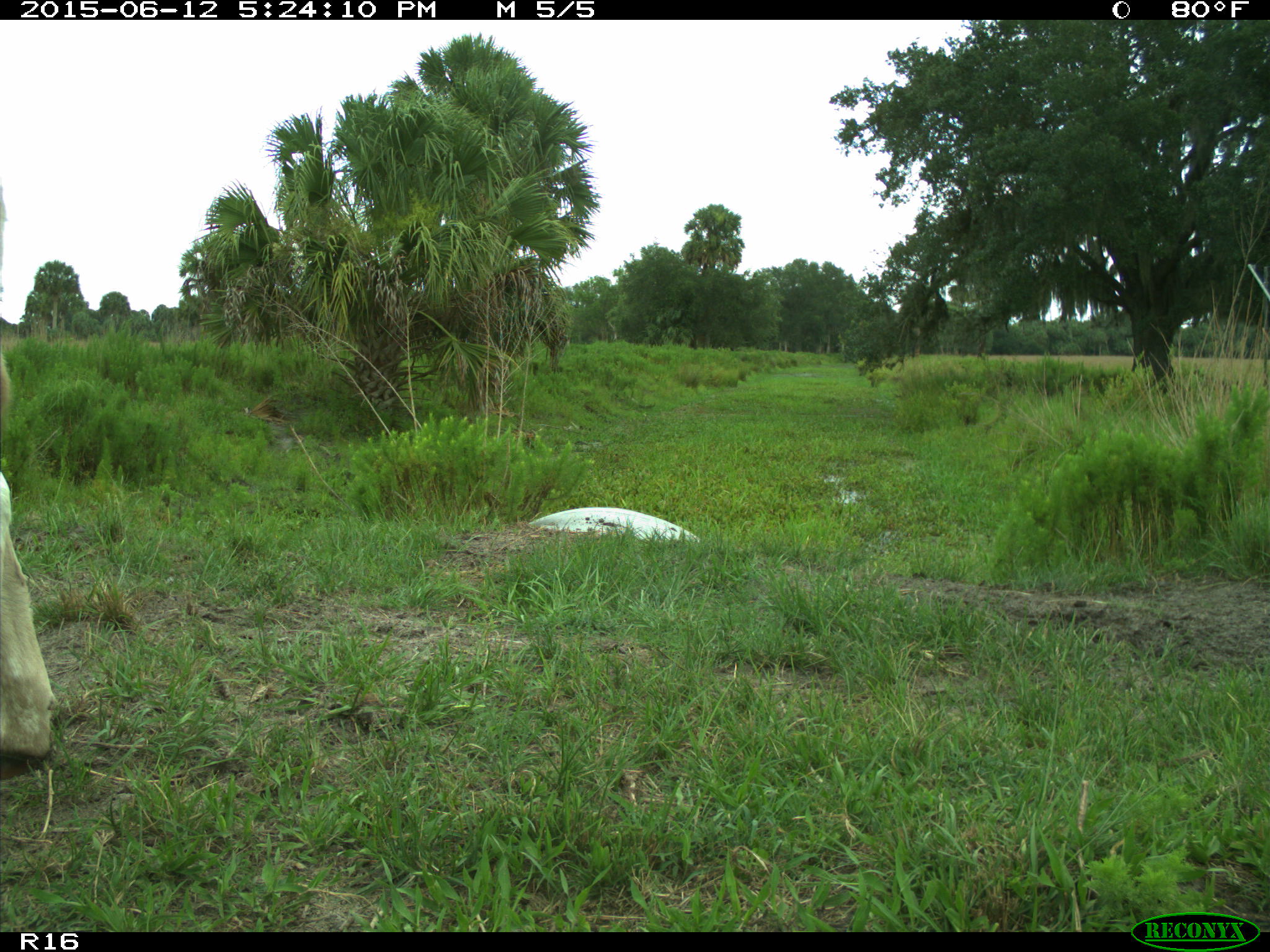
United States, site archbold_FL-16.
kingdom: Animalia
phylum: Chordata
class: Mammalia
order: Artiodactyla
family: Bovidae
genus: Bos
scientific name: Bos taurus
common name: domestic cow